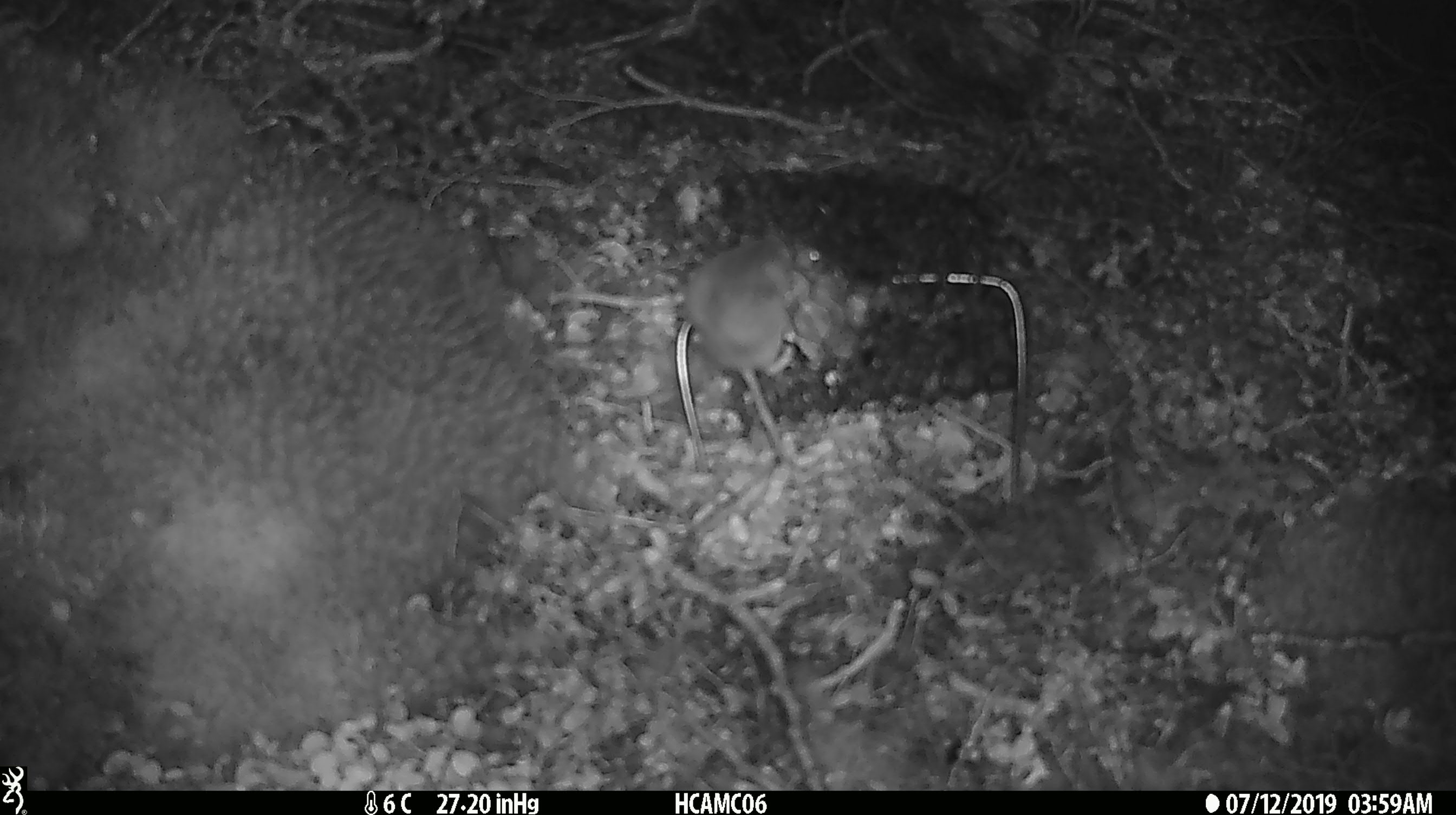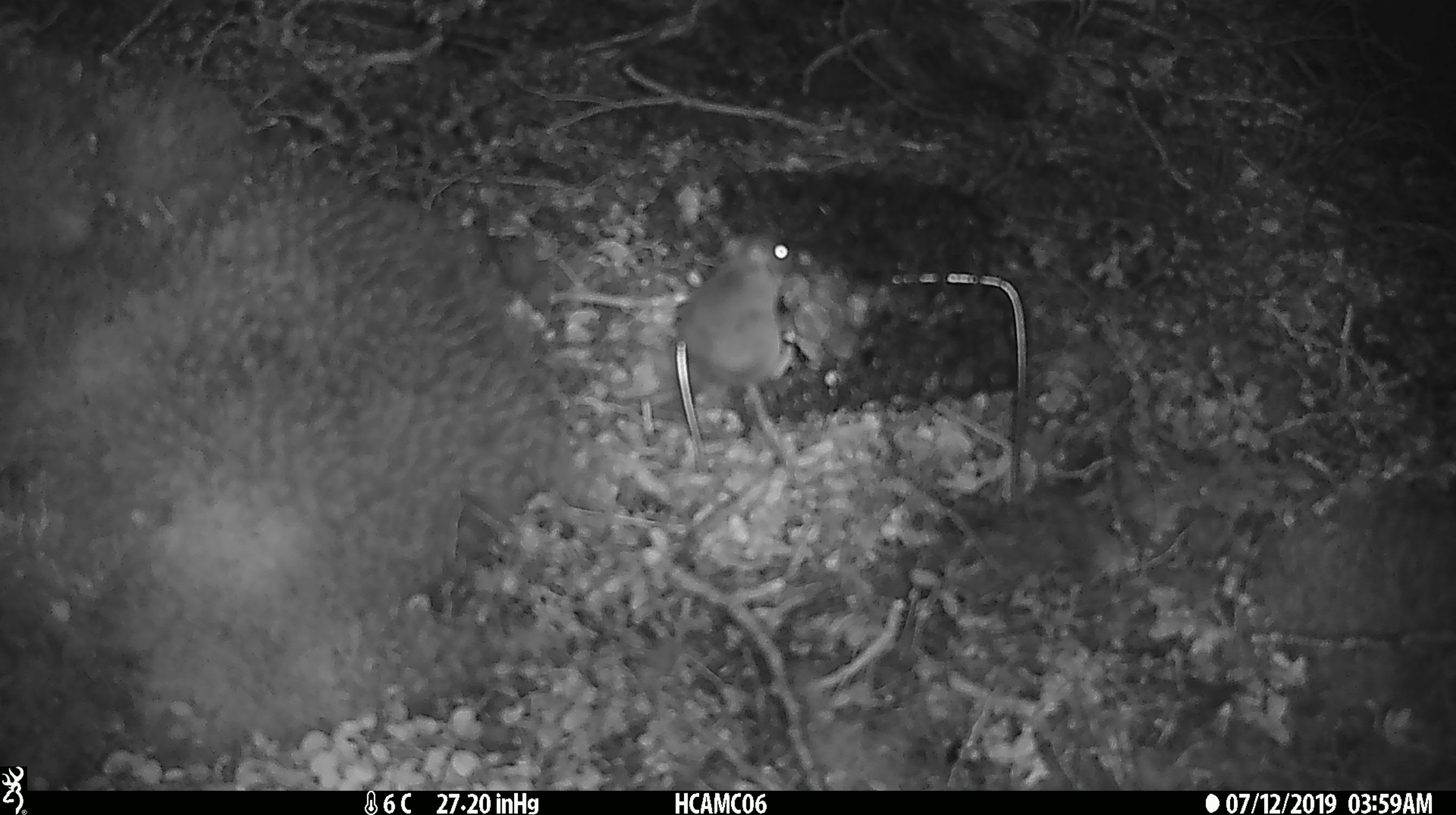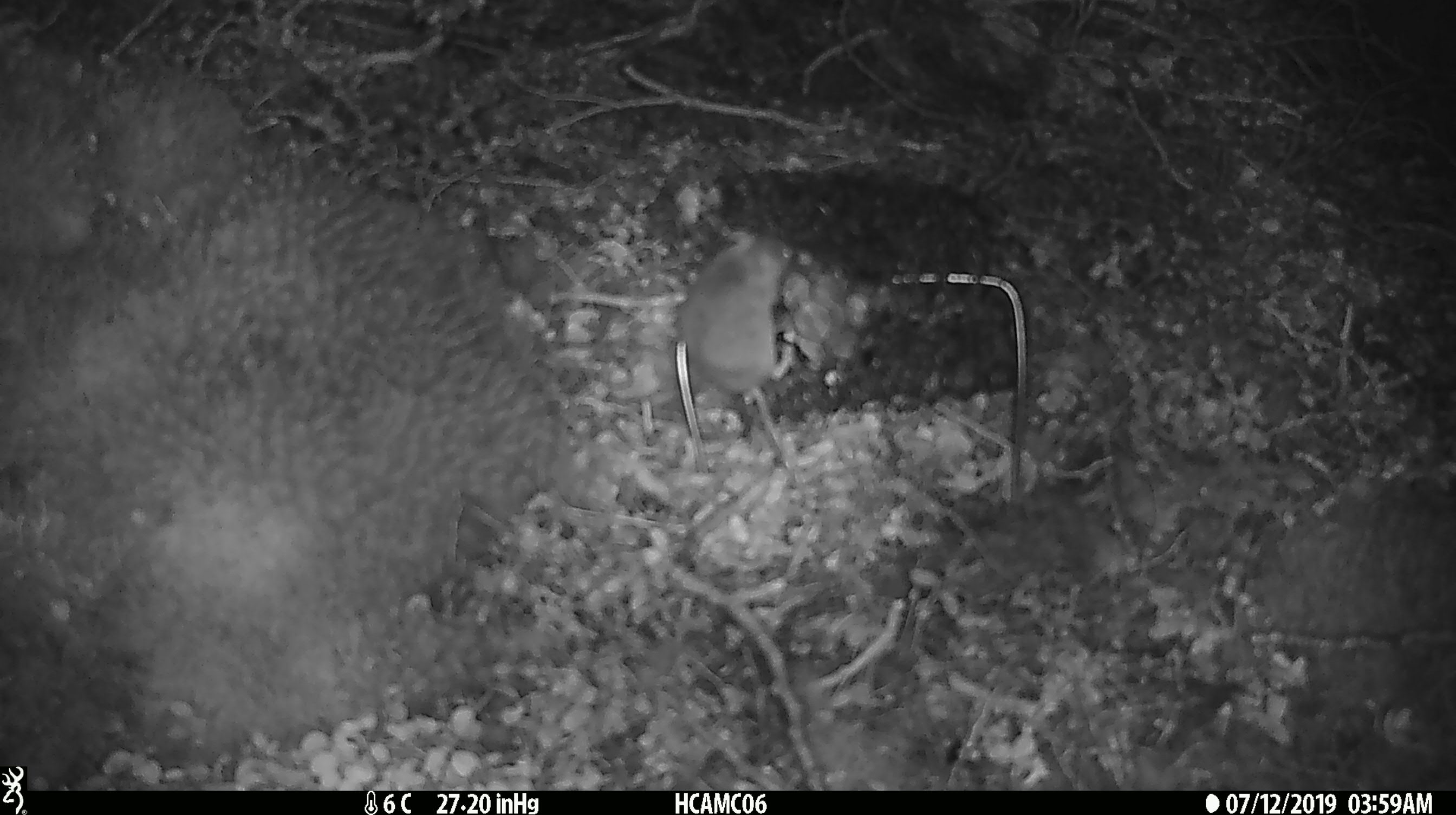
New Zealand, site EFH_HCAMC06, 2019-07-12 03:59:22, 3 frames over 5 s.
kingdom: Animalia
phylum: Chordata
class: Mammalia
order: Rodentia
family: Muridae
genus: Mus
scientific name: Mus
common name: mouse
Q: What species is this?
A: Mouse (Mus).